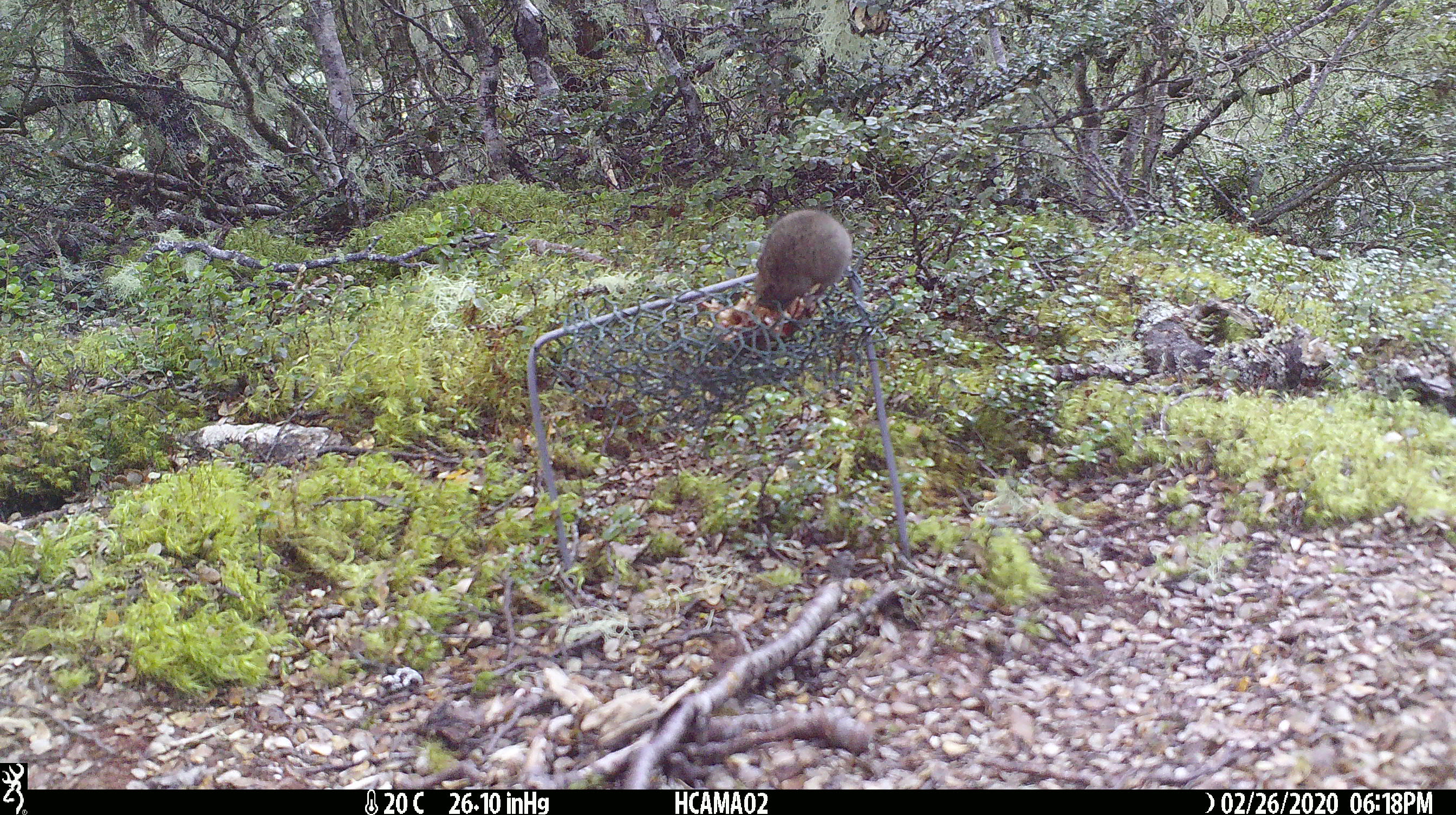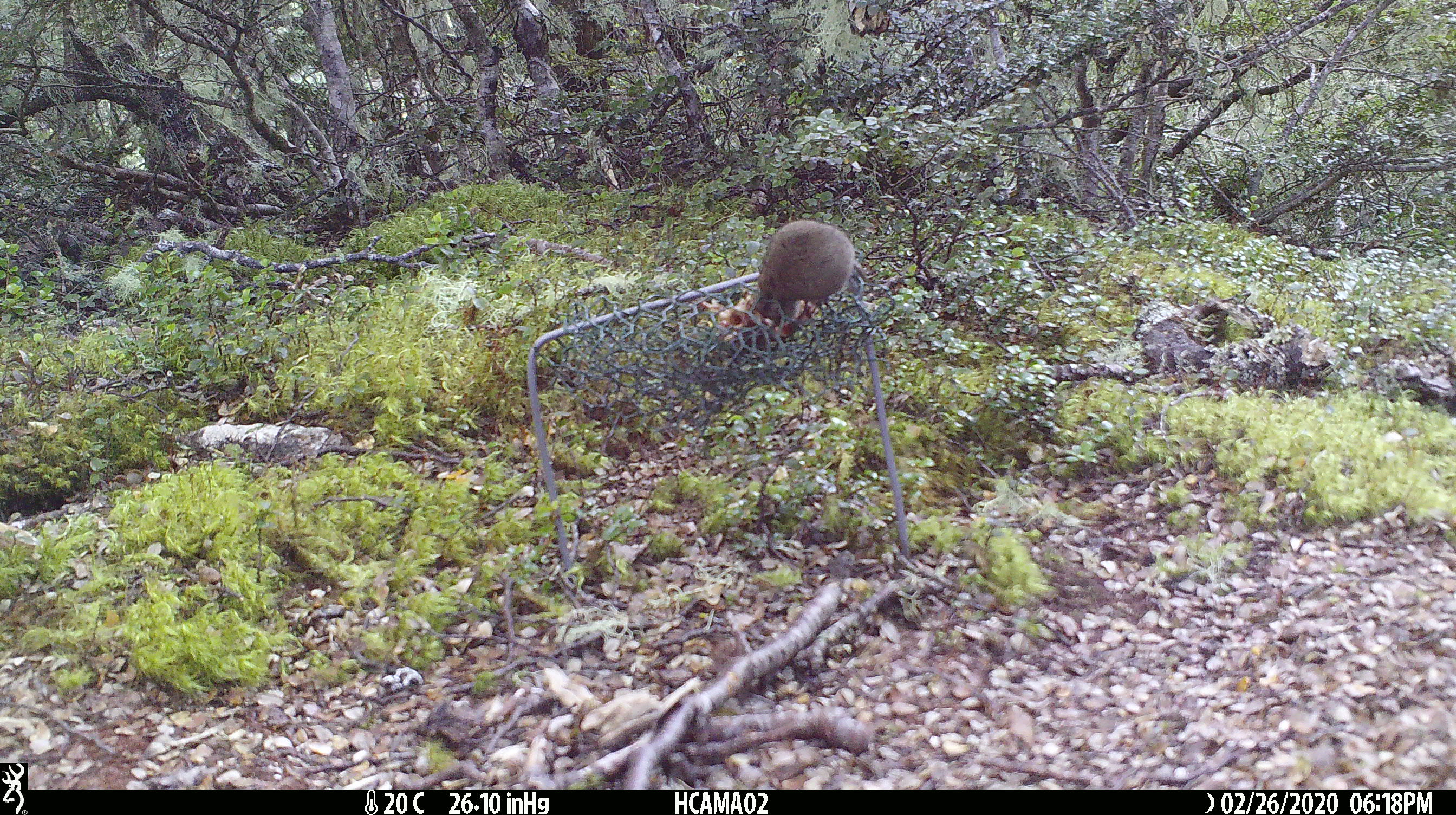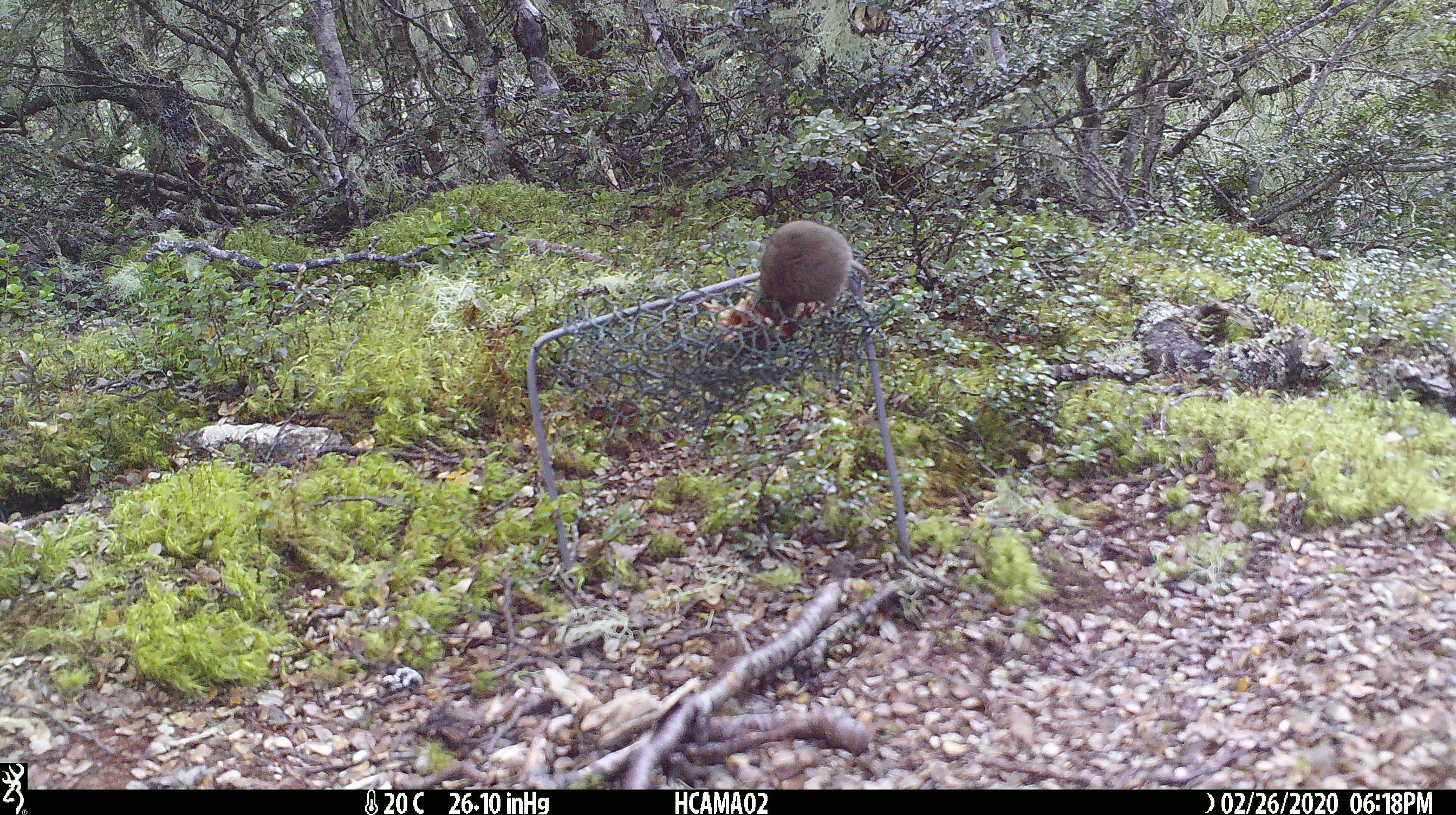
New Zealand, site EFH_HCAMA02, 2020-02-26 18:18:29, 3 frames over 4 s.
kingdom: Animalia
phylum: Chordata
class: Mammalia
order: Rodentia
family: Muridae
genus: Mus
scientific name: Mus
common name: mouse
Mouse (Mus).